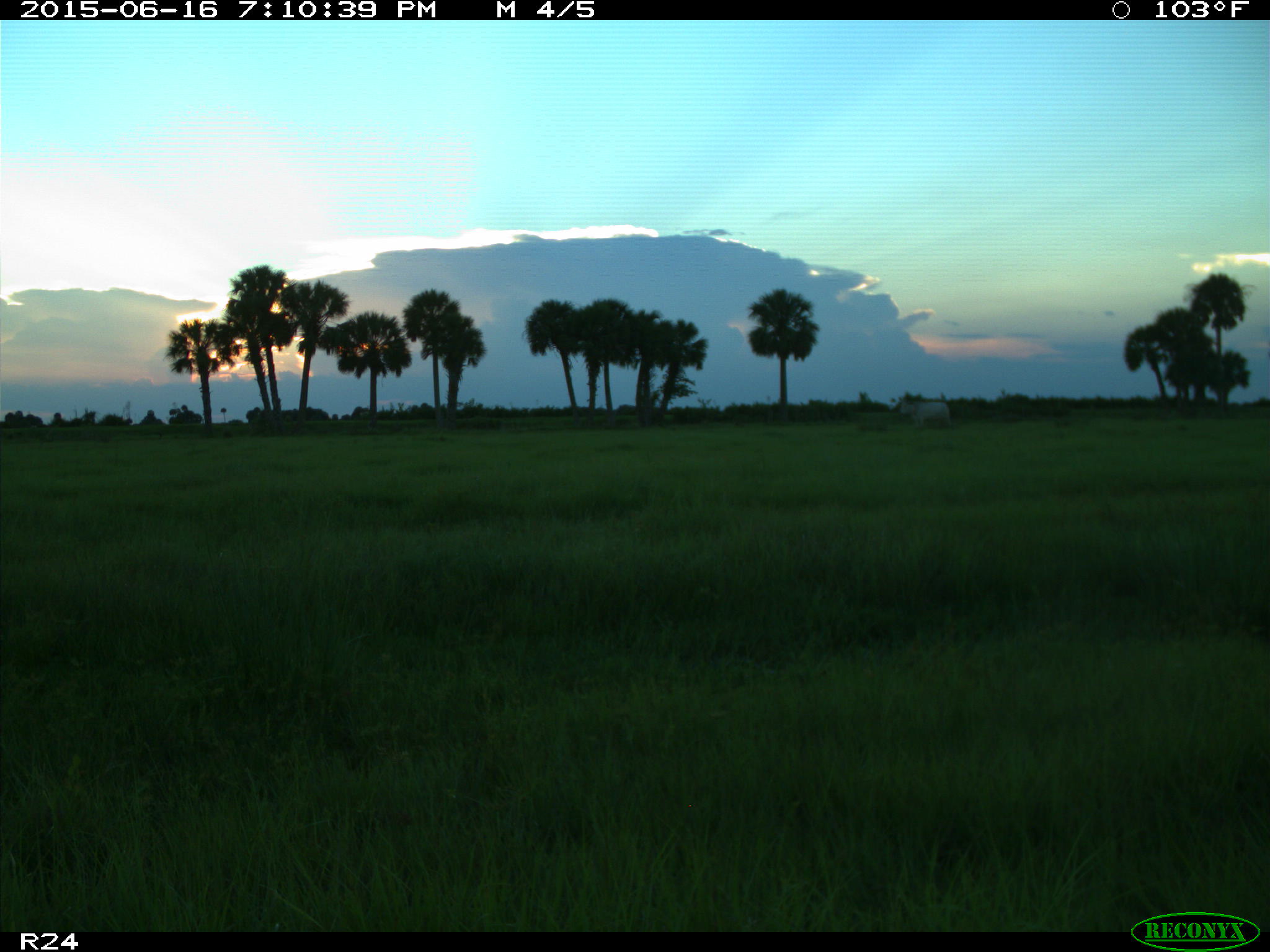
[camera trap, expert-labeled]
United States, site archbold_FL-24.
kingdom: Animalia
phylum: Chordata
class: Mammalia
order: Artiodactyla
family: Bovidae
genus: Bos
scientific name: Bos taurus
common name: domestic cow